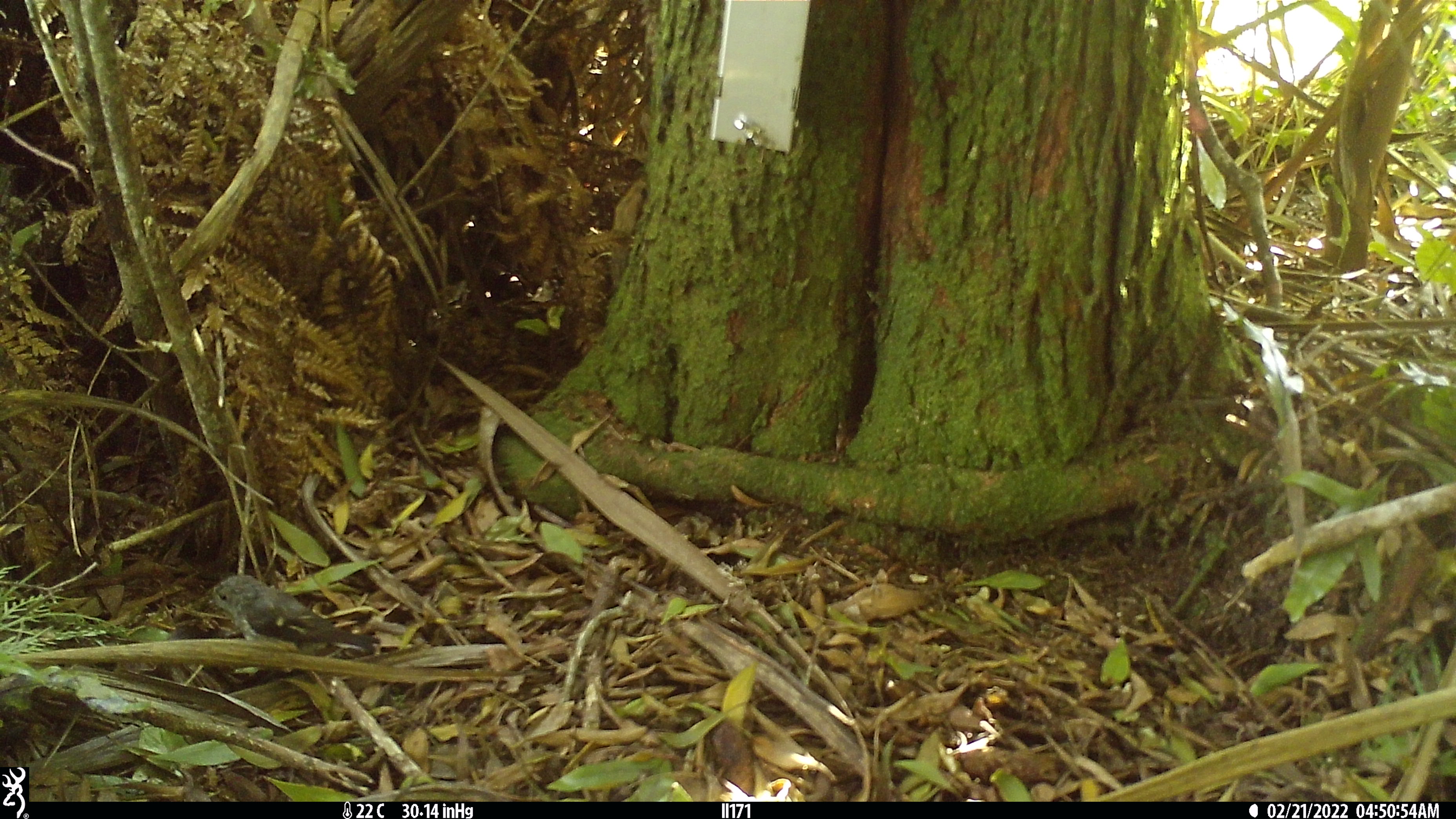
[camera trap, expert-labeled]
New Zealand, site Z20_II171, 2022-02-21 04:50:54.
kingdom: Animalia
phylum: Chordata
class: Aves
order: Passeriformes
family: Petroicidae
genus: Petroica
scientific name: Petroica macrocephala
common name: tomtit